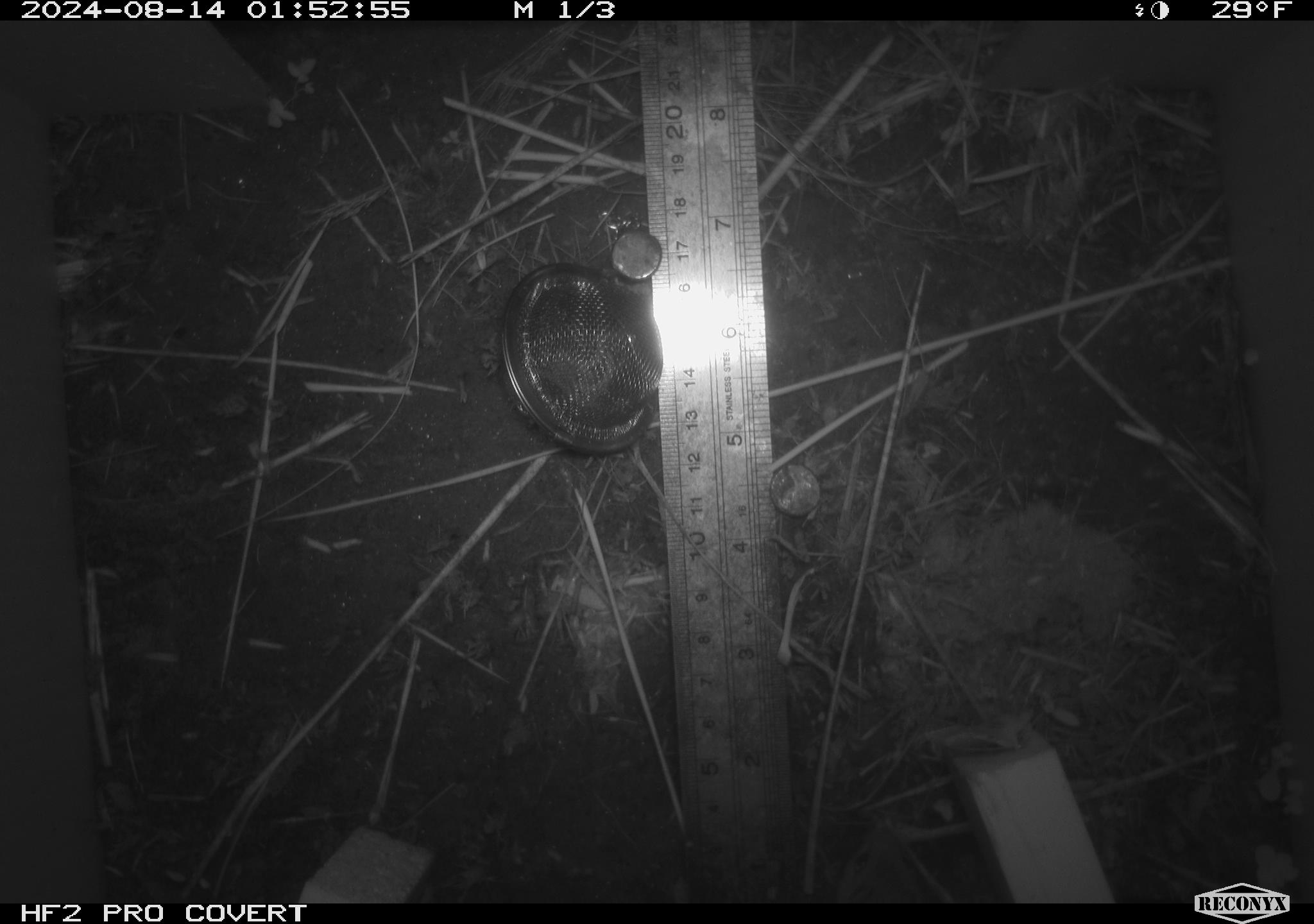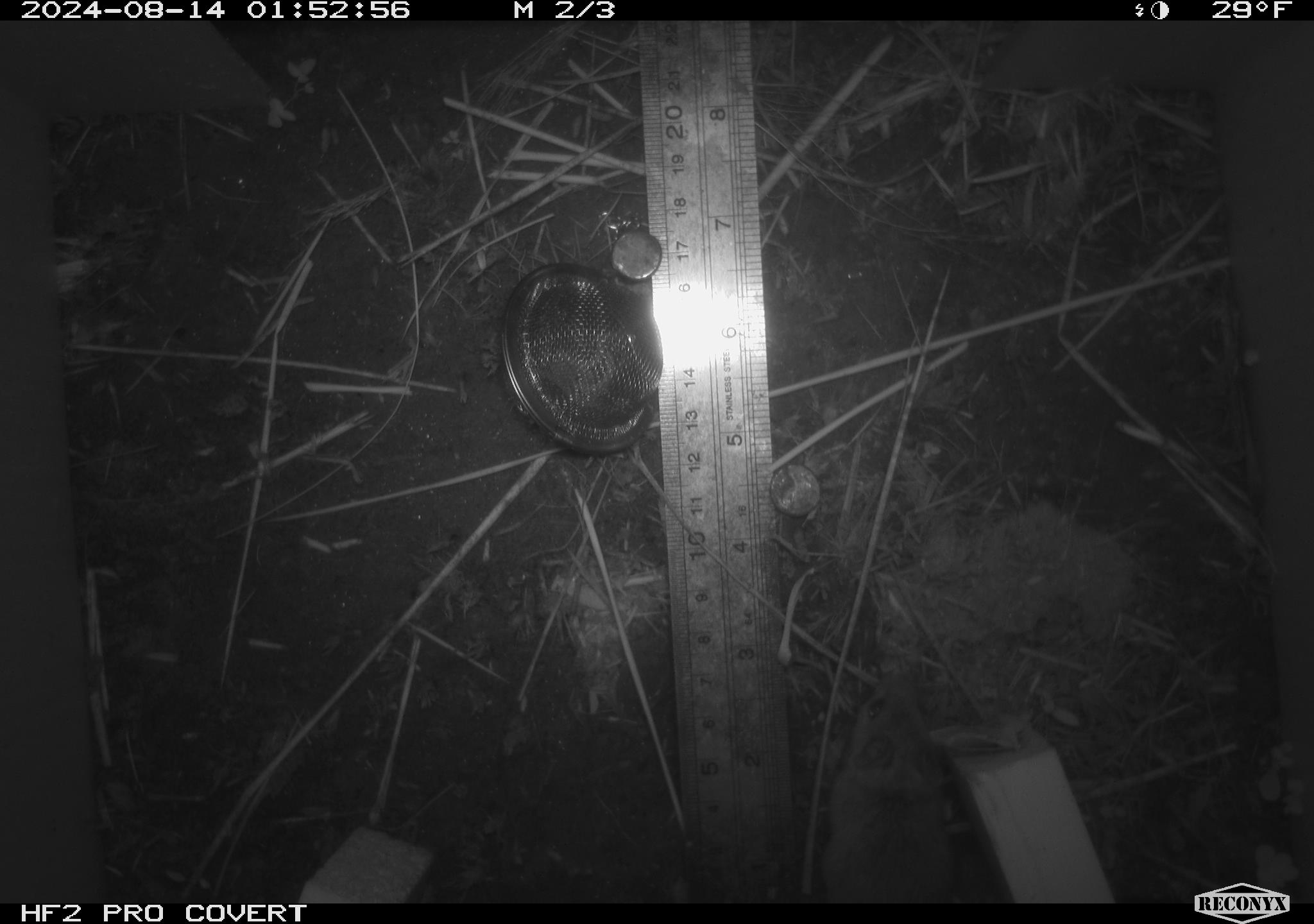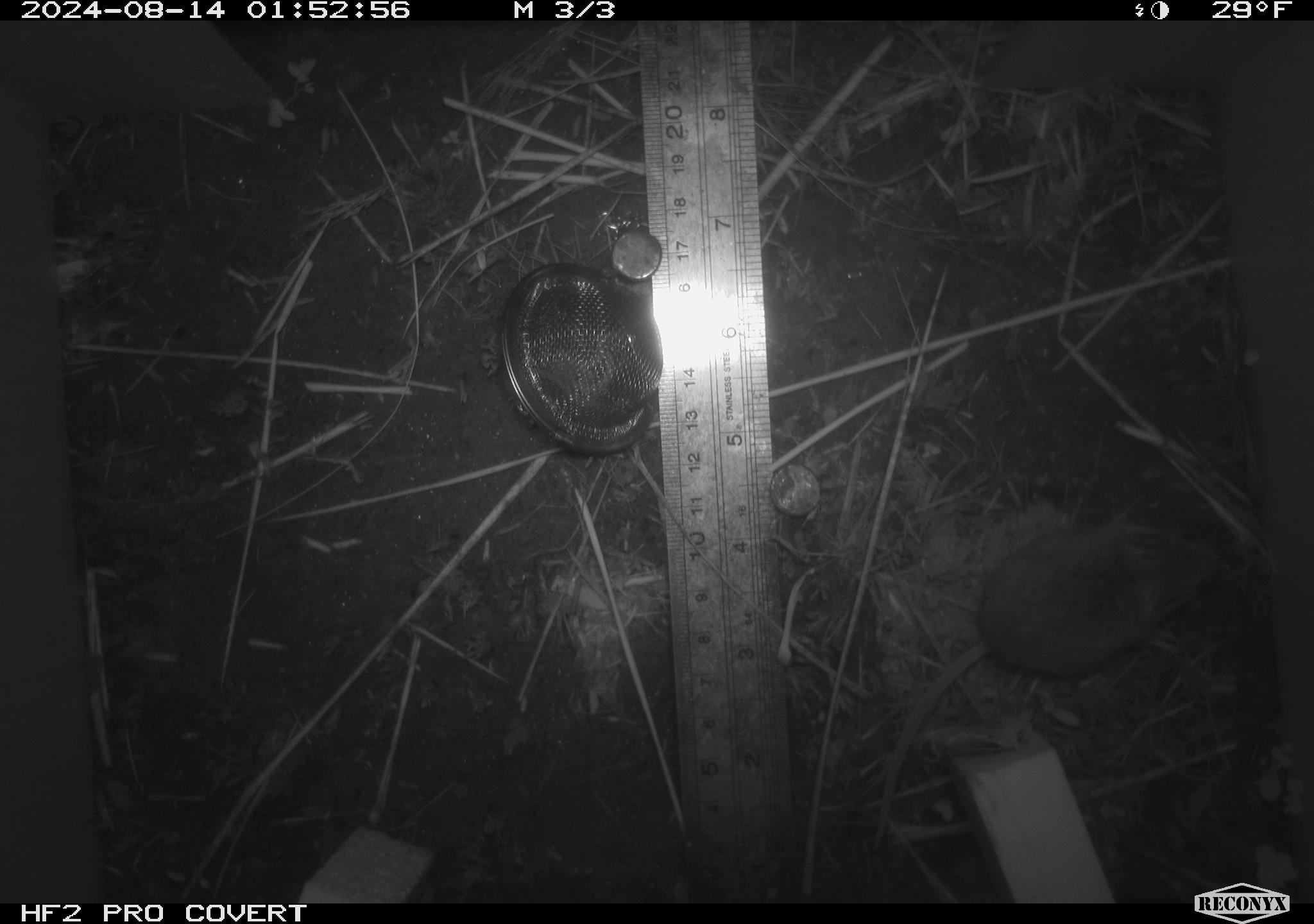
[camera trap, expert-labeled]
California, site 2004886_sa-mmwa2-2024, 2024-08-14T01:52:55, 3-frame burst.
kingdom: Animalia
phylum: Chordata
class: Mammalia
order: Rodentia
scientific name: Rodentia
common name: mouse species